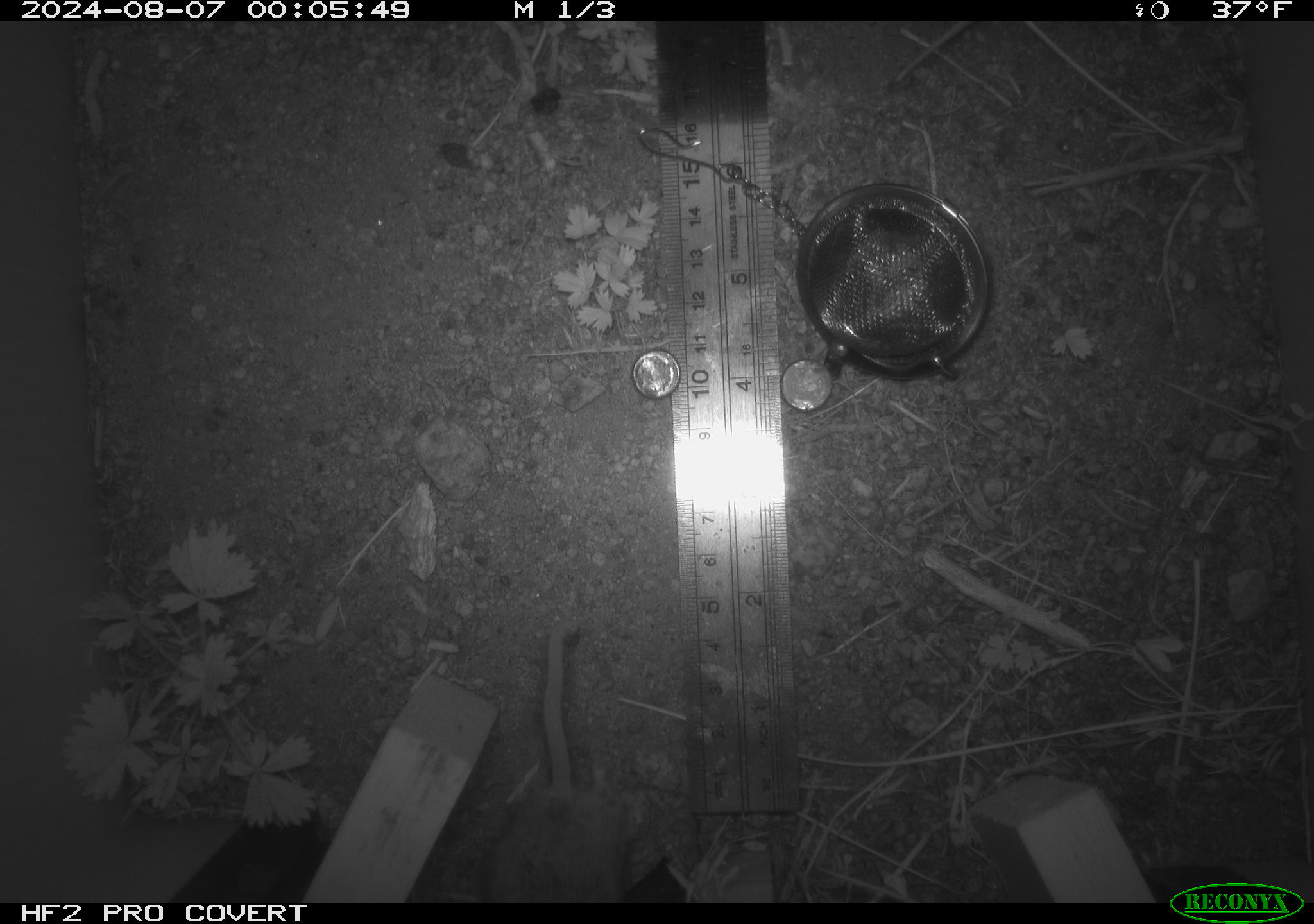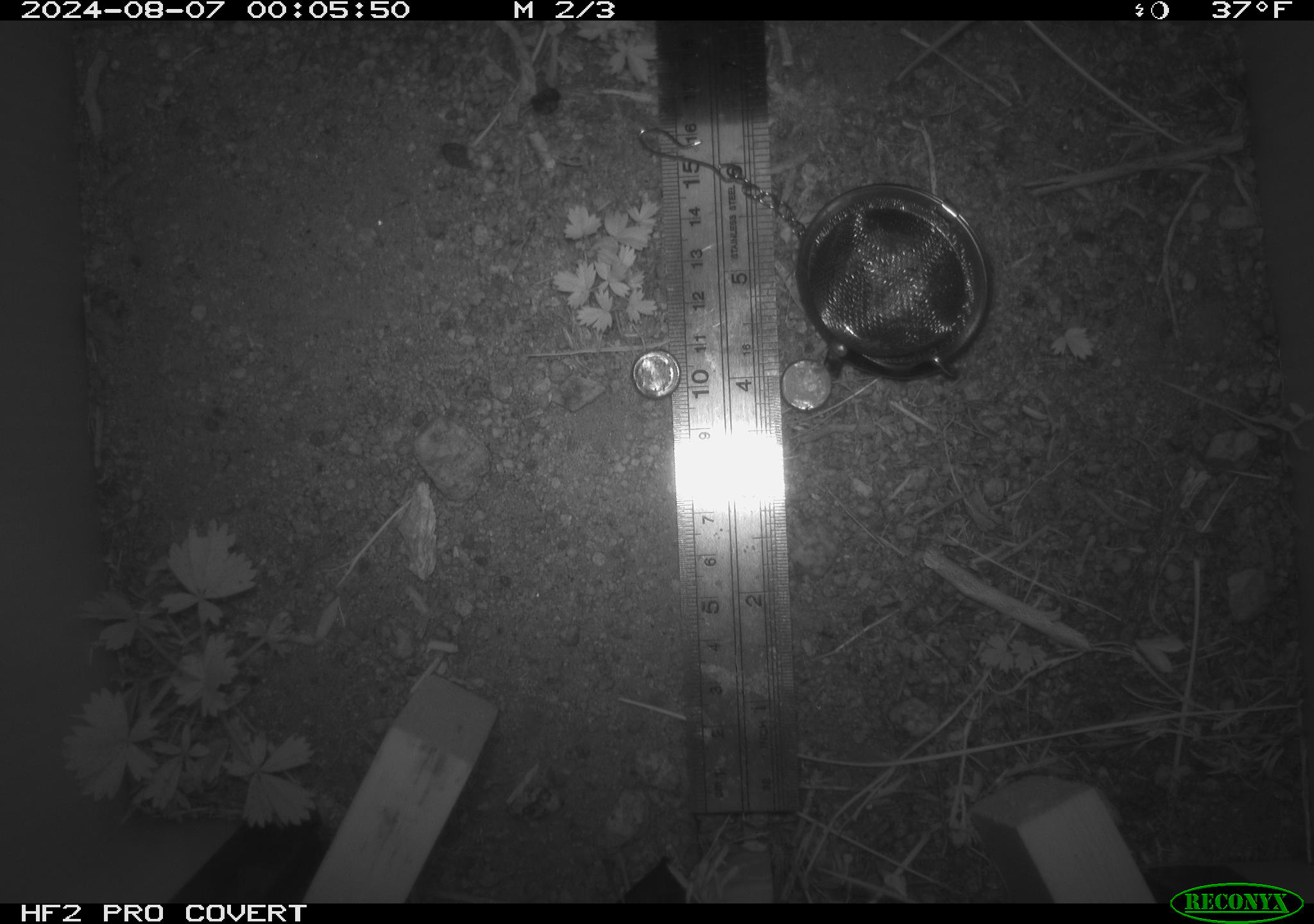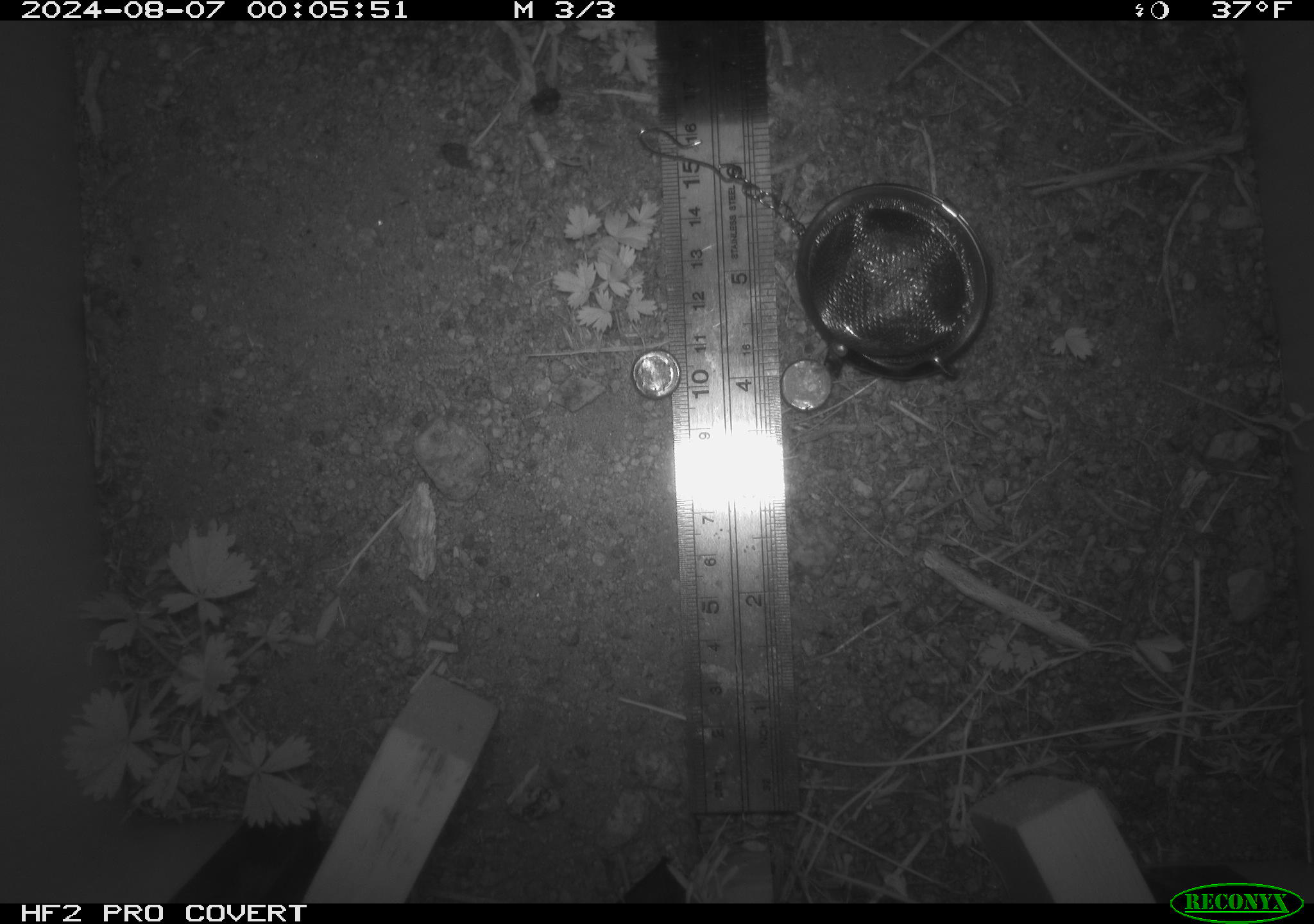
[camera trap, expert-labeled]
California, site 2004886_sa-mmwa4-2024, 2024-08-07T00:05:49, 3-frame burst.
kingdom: Animalia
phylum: Chordata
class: Mammalia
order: Rodentia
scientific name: Rodentia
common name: mouse species